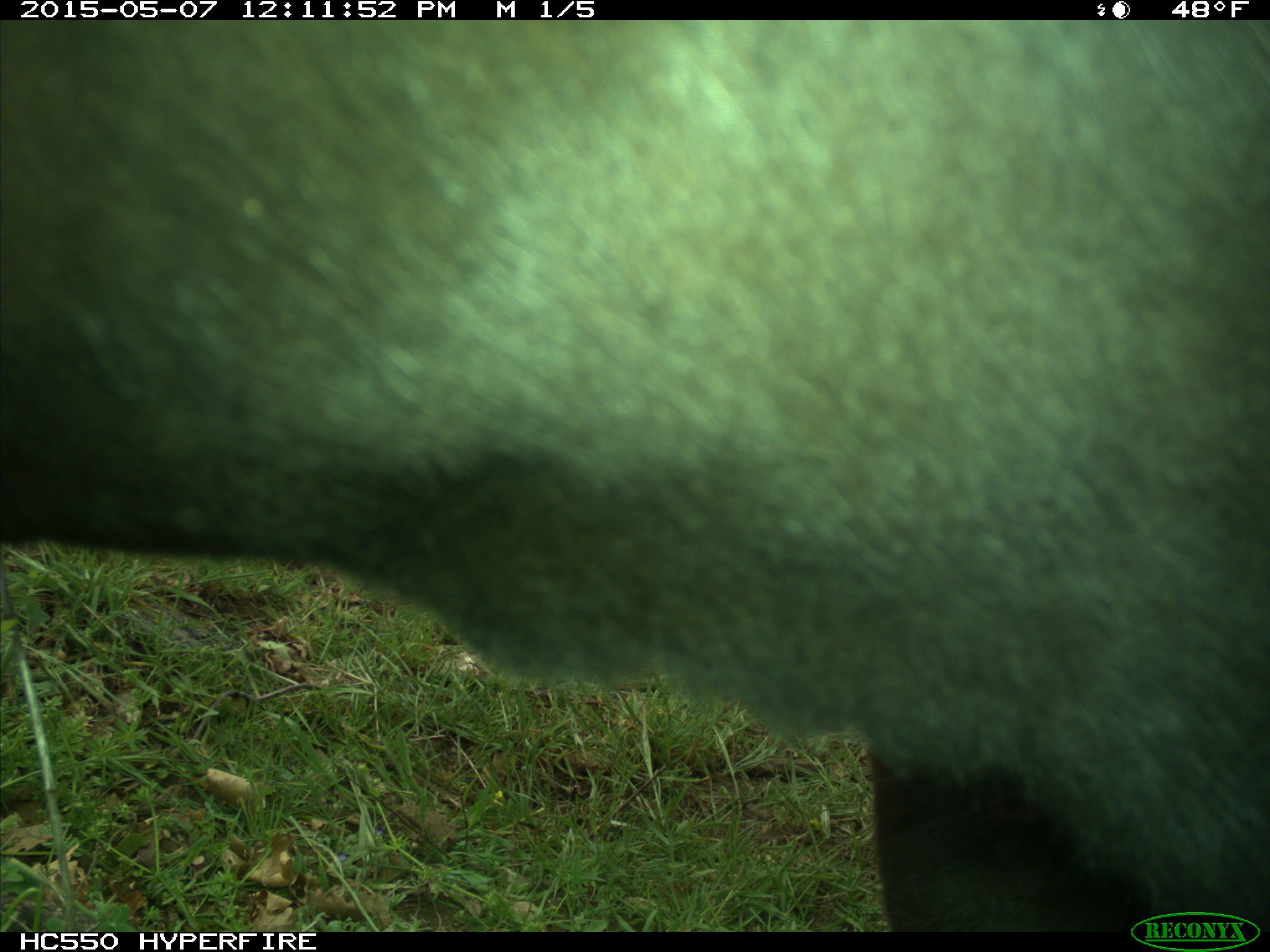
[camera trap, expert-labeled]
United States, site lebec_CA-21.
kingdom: Animalia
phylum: Chordata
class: Mammalia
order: Artiodactyla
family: Bovidae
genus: Bos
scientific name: Bos taurus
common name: domestic cow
Bos taurus (domestic cow).